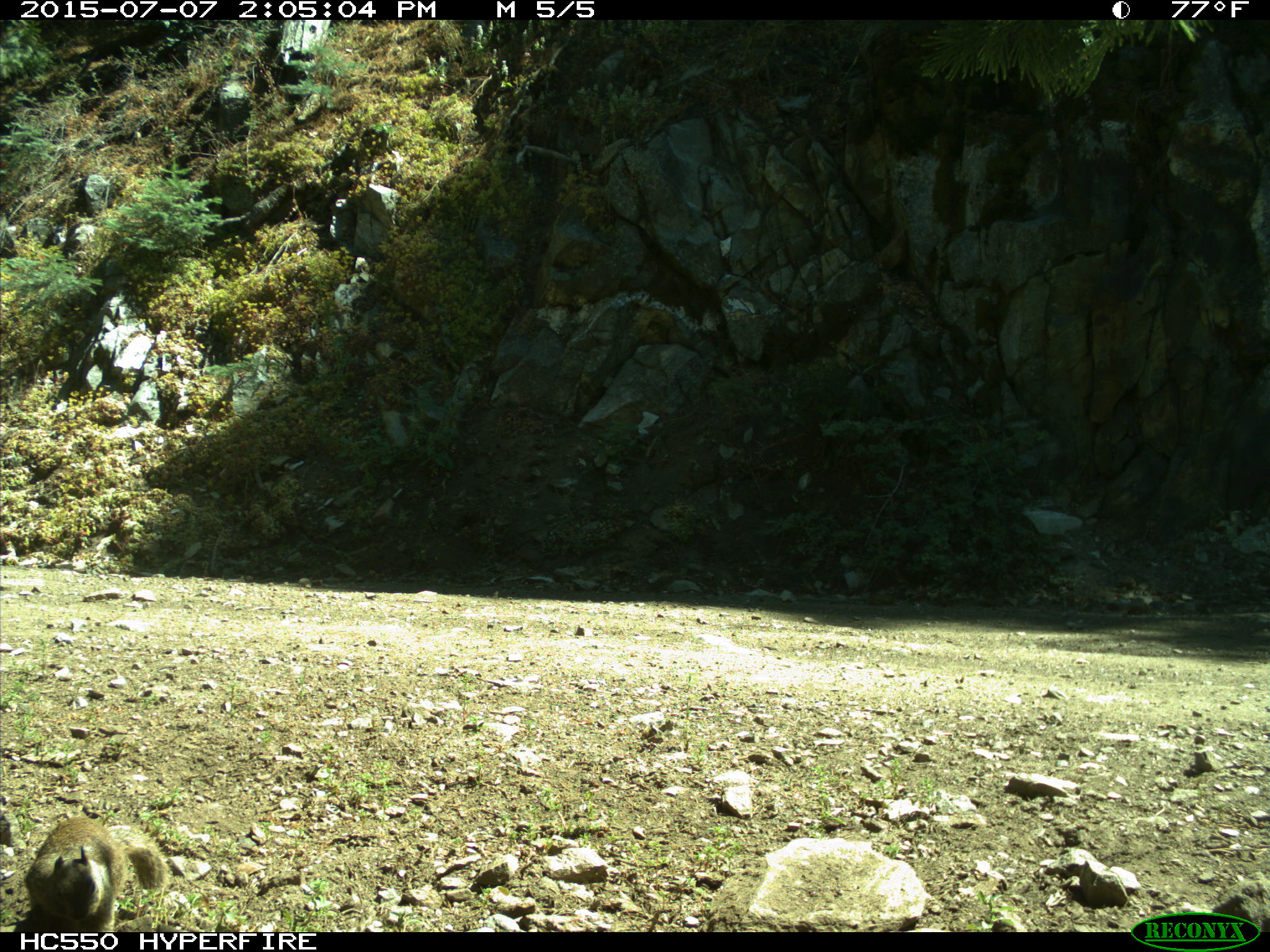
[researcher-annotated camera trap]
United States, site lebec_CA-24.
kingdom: Animalia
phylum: Chordata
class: Mammalia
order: Rodentia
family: Sciuridae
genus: Otospermophilus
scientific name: Otospermophilus beecheyi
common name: california ground squirrel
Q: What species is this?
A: Otospermophilus beecheyi (california ground squirrel).